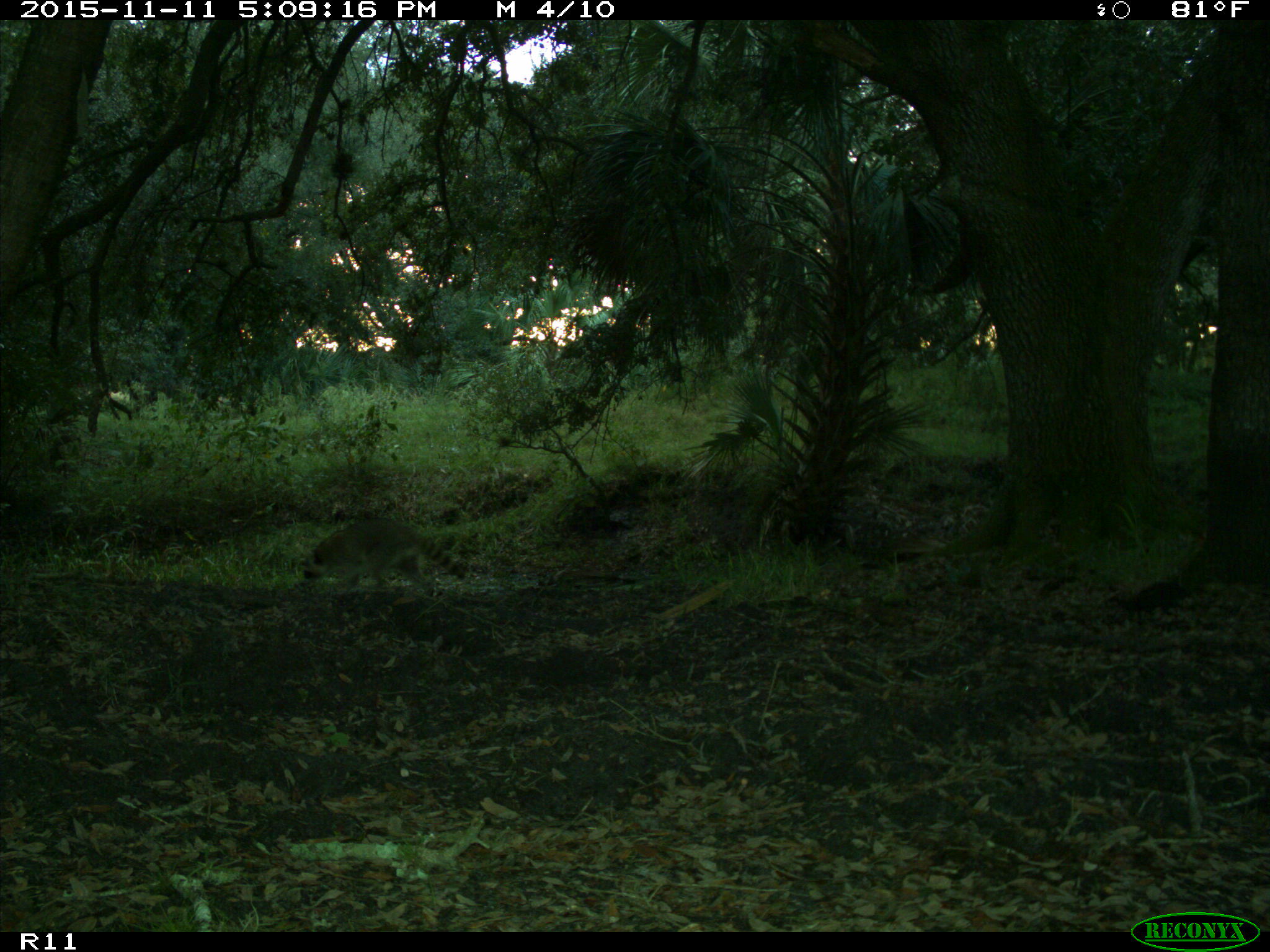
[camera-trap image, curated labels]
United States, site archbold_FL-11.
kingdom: Animalia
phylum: Chordata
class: Mammalia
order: Carnivora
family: Procyonidae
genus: Procyon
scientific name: Procyon lotor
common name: common raccoon